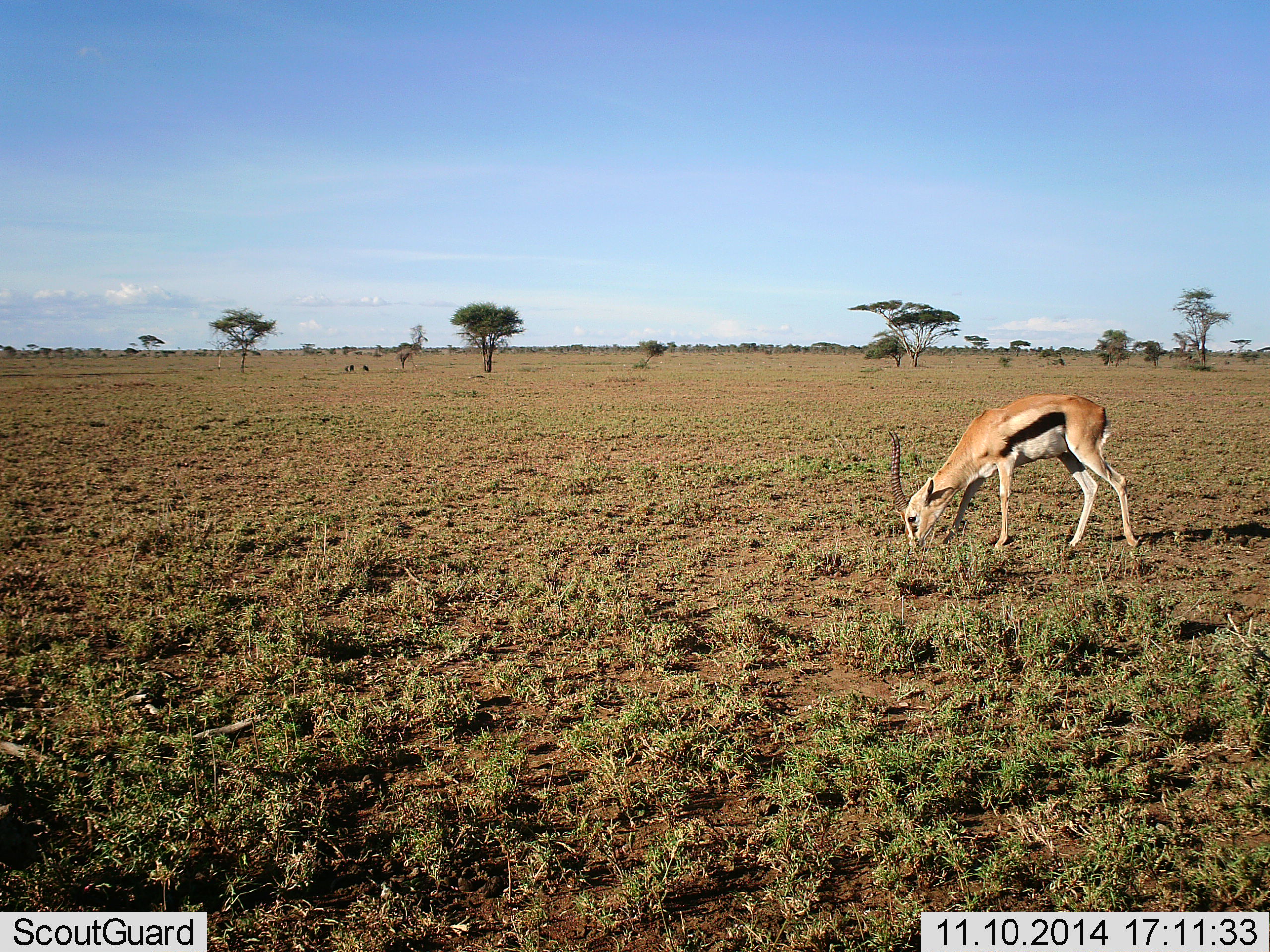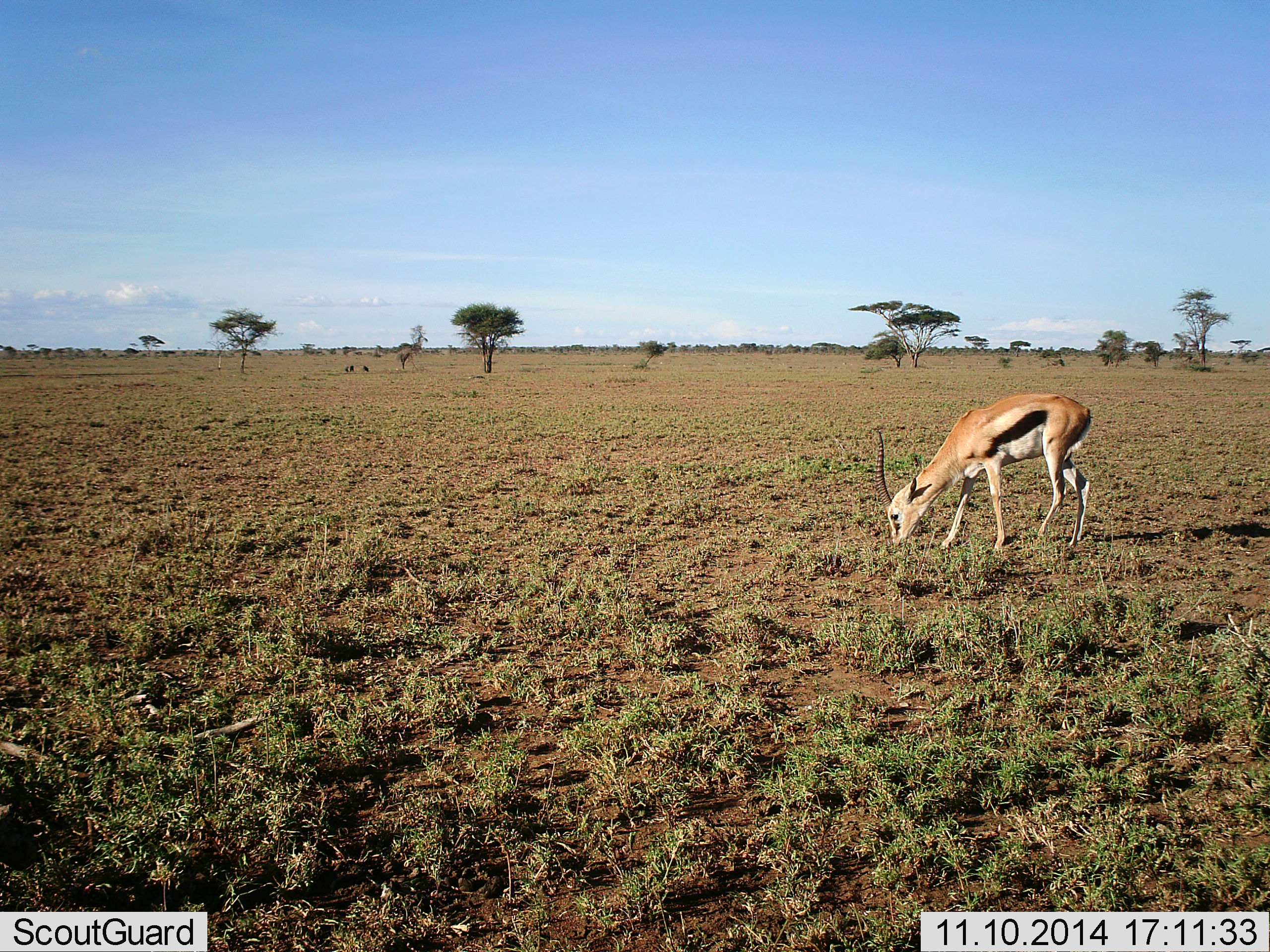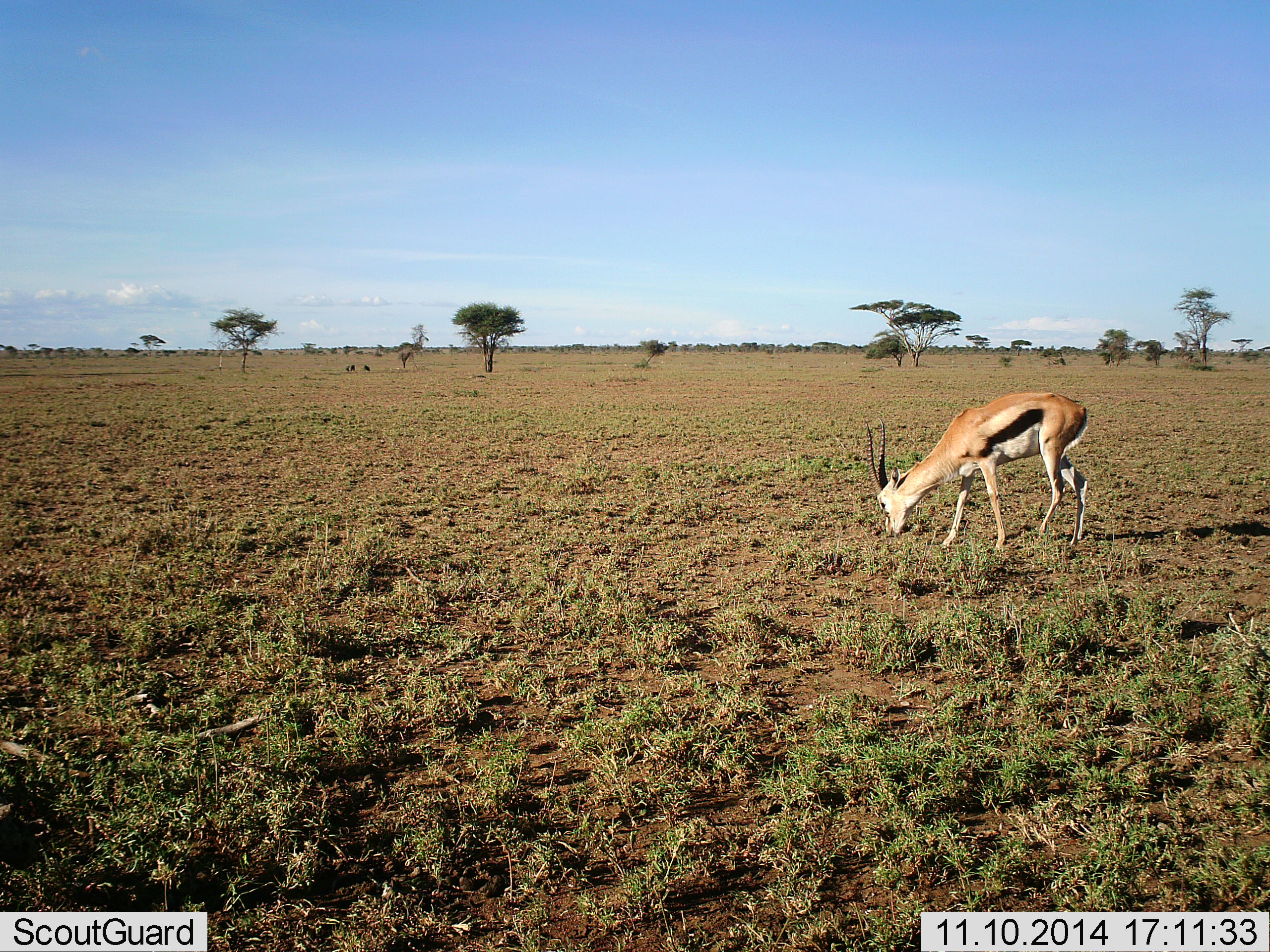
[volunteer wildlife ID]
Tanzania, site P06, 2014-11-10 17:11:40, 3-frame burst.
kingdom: Animalia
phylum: Chordata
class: Mammalia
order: Artiodactyla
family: Bovidae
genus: Eudorcas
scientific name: Eudorcas thomsonii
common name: thomson's gazelle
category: gazellethomsons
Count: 1.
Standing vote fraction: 10%.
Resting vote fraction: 0%.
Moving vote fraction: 0%.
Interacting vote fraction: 0%.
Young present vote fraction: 10%.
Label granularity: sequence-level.